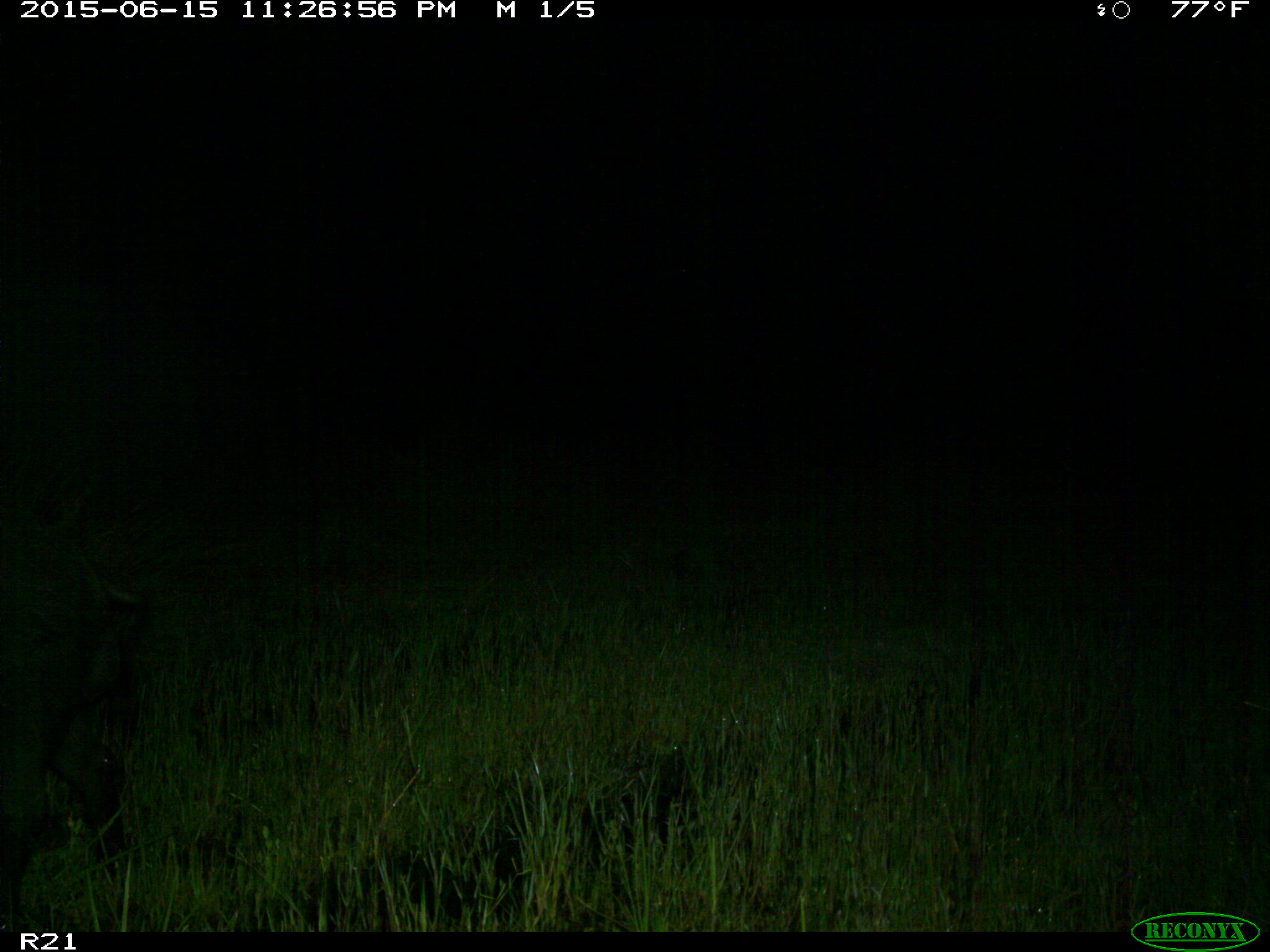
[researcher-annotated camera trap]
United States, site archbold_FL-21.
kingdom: Animalia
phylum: Chordata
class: Mammalia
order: Artiodactyla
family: Suidae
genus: Sus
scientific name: Sus scrofa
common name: wild boar